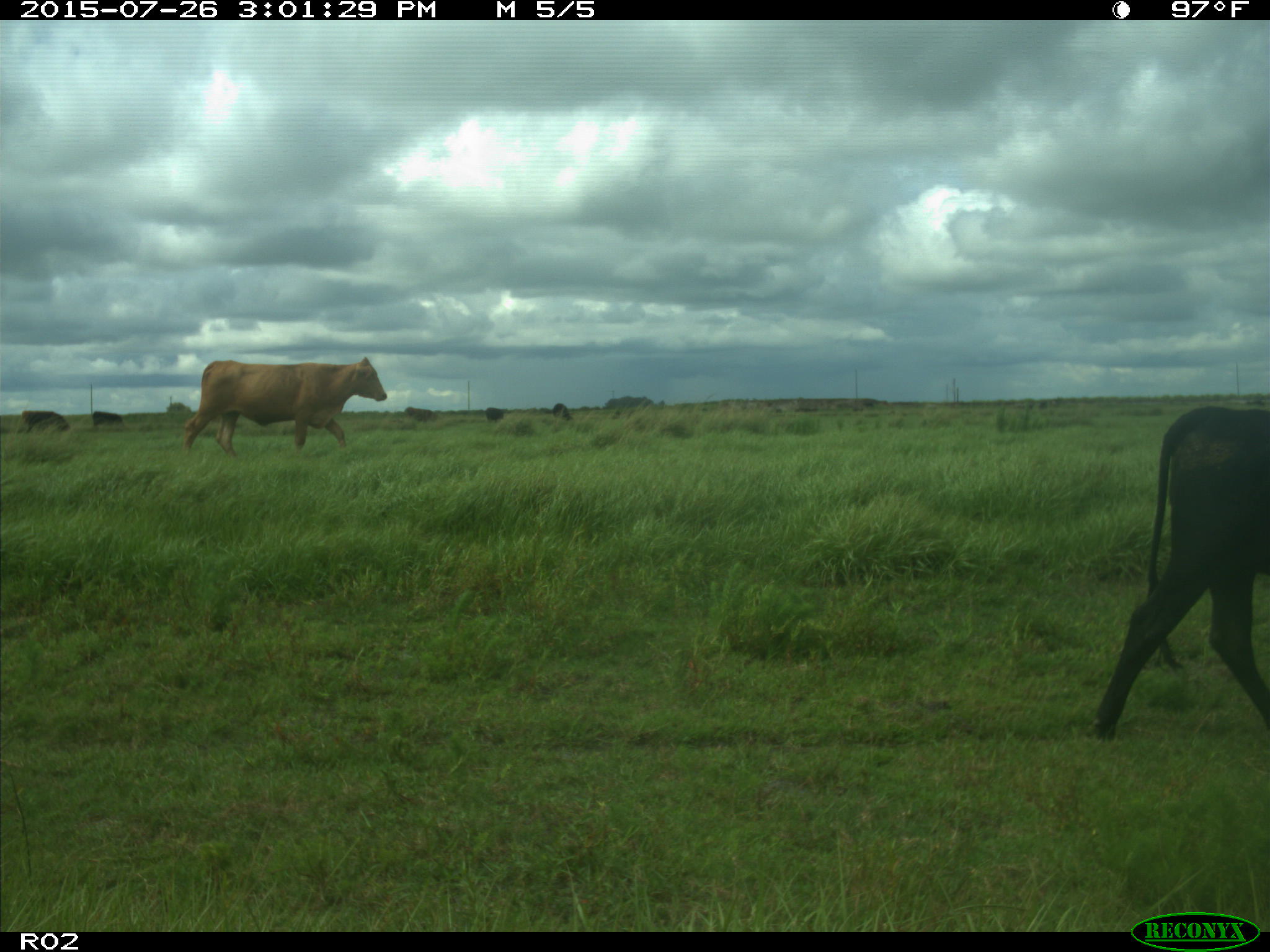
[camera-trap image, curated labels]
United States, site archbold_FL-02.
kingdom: Animalia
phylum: Chordata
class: Mammalia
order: Artiodactyla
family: Bovidae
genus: Bos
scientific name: Bos taurus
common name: domestic cow